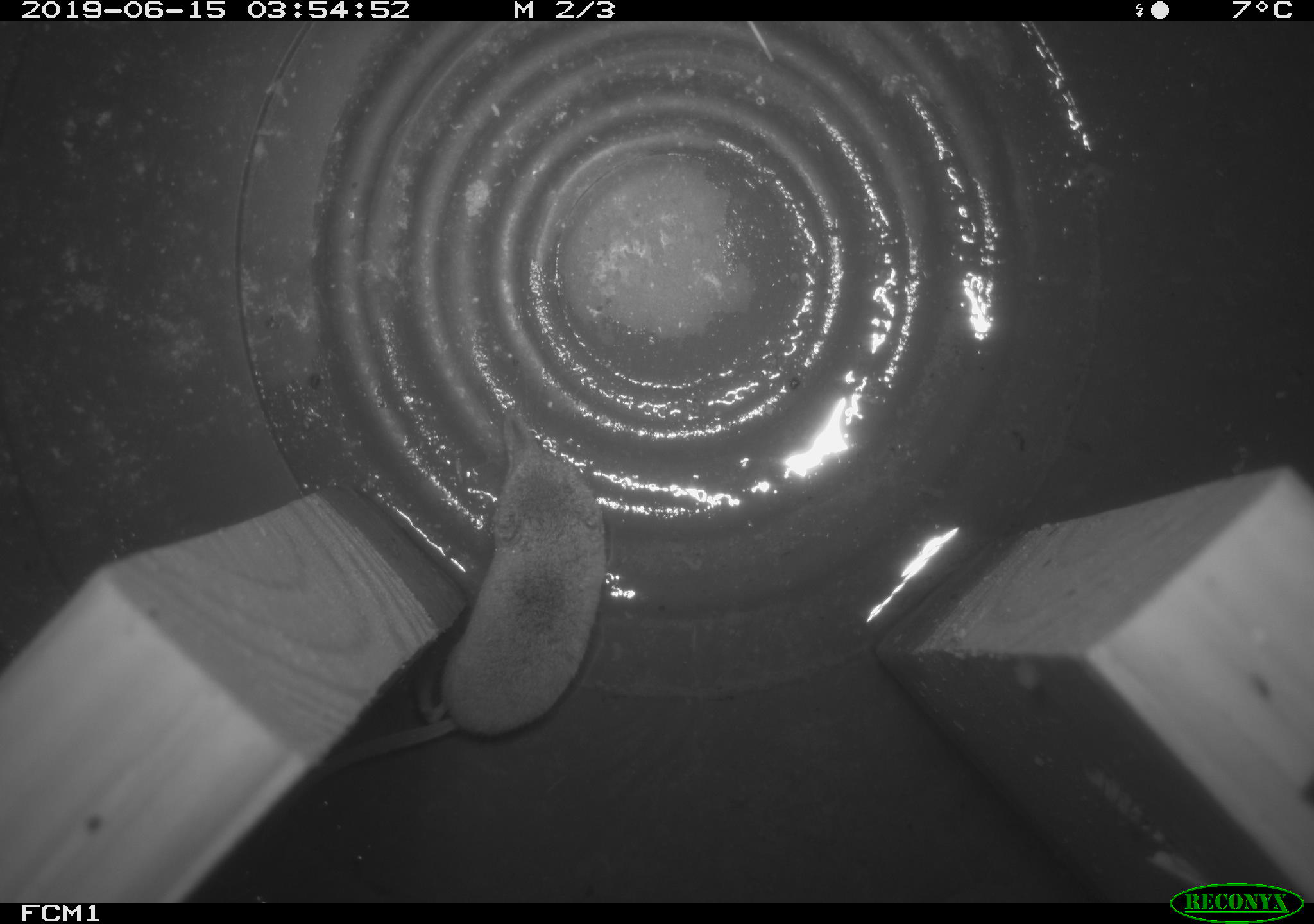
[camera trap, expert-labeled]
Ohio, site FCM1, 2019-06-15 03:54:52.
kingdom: Animalia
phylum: Chordata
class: Mammalia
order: Eulipotyphla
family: Soricidae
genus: Sorex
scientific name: Sorex cinereus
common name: masked shrew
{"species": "masked shrew (Sorex cinereus)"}